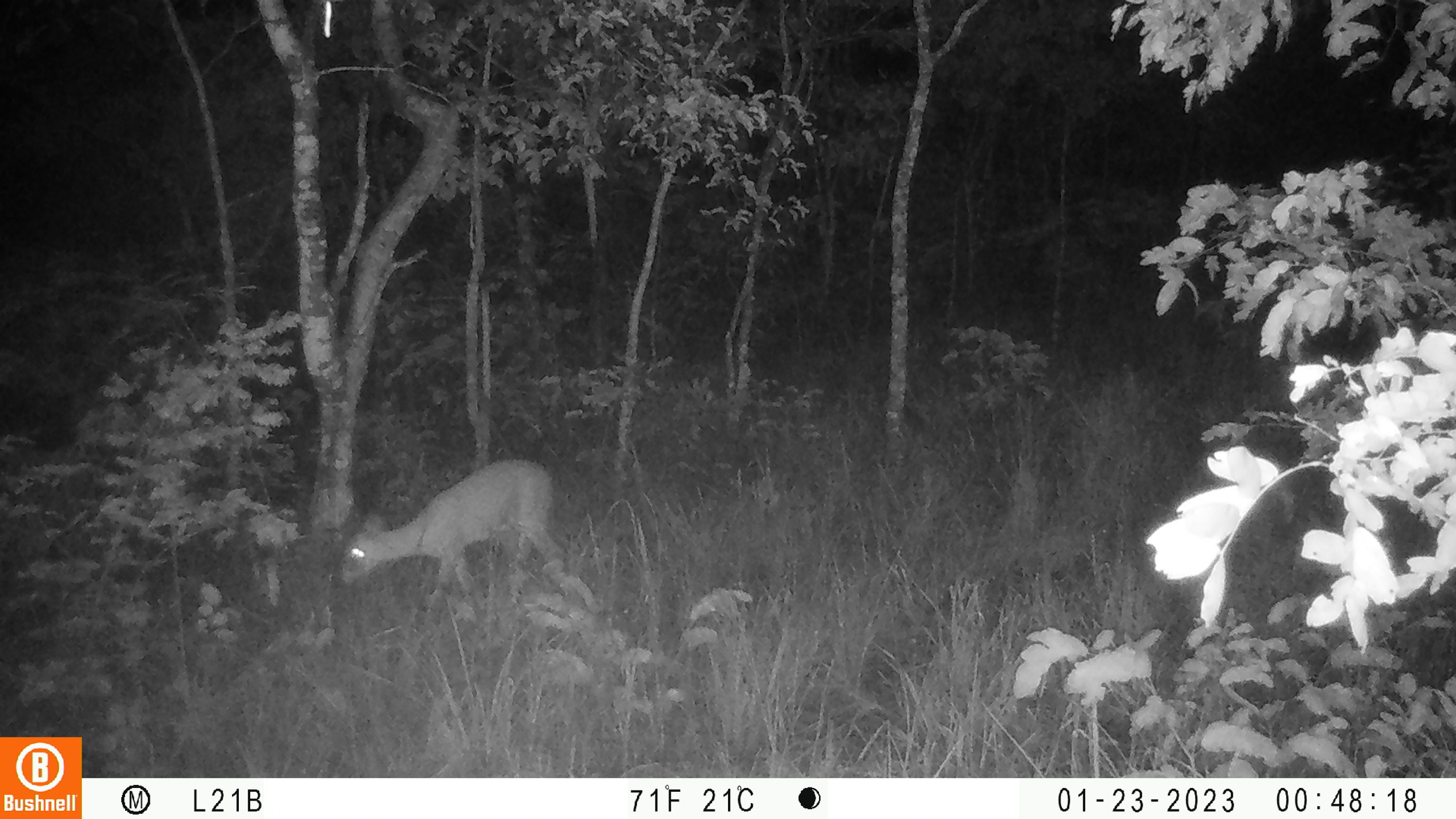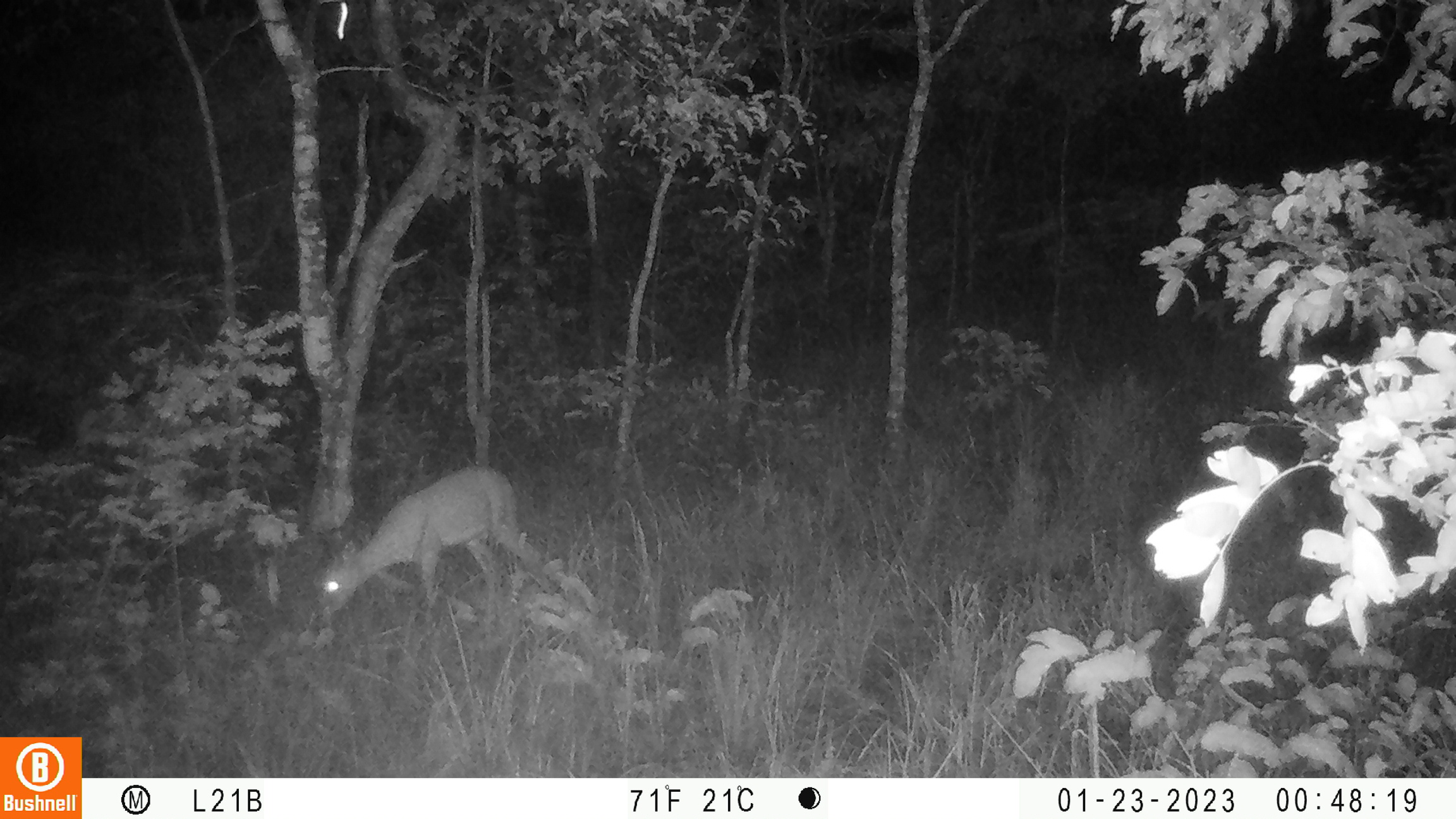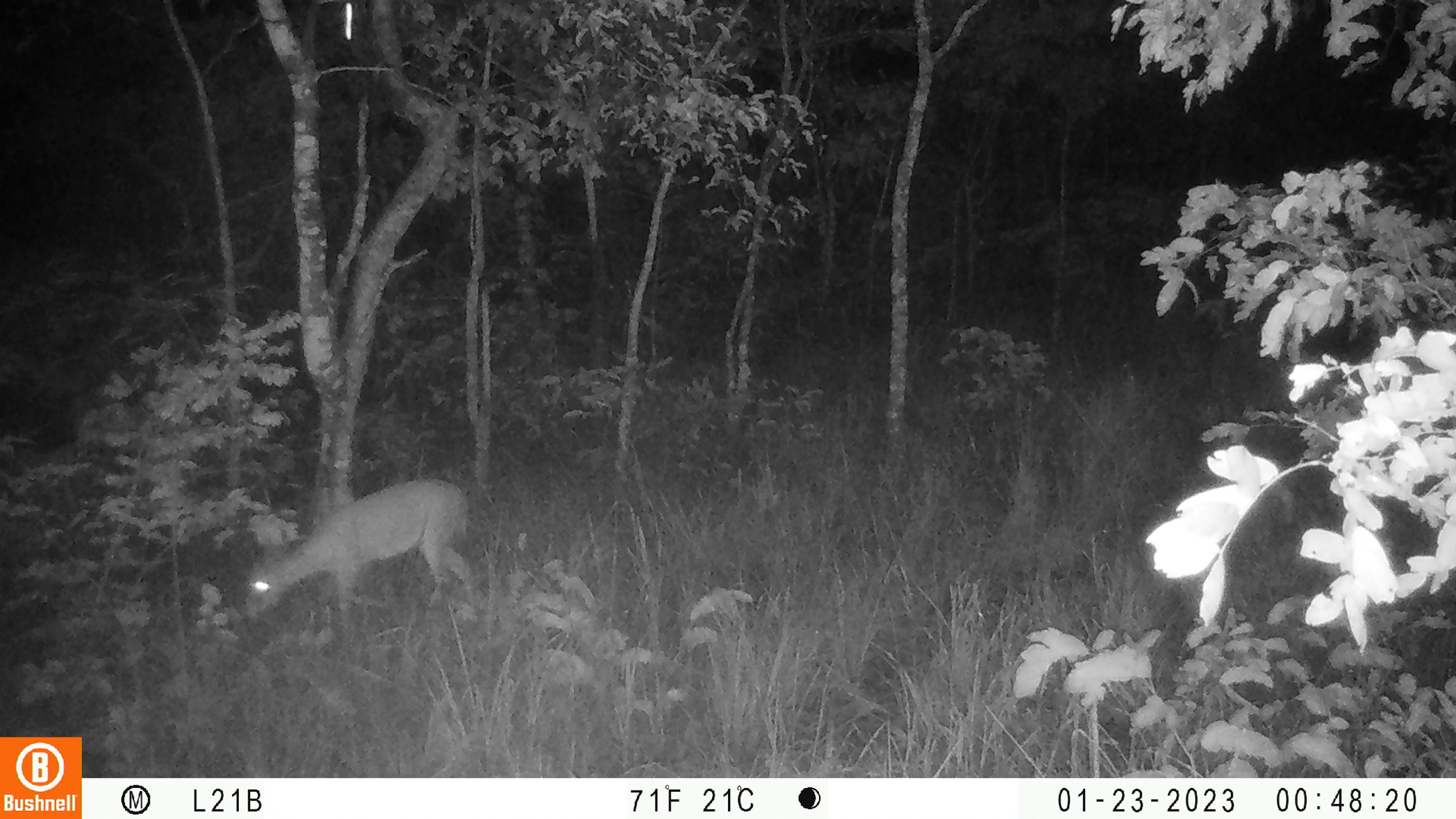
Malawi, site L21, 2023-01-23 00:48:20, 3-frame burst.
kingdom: Animalia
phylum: Chordata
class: Mammalia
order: Artiodactyla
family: Bovidae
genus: Sylvicapra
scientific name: Sylvicapra grimmia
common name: common duiker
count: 1